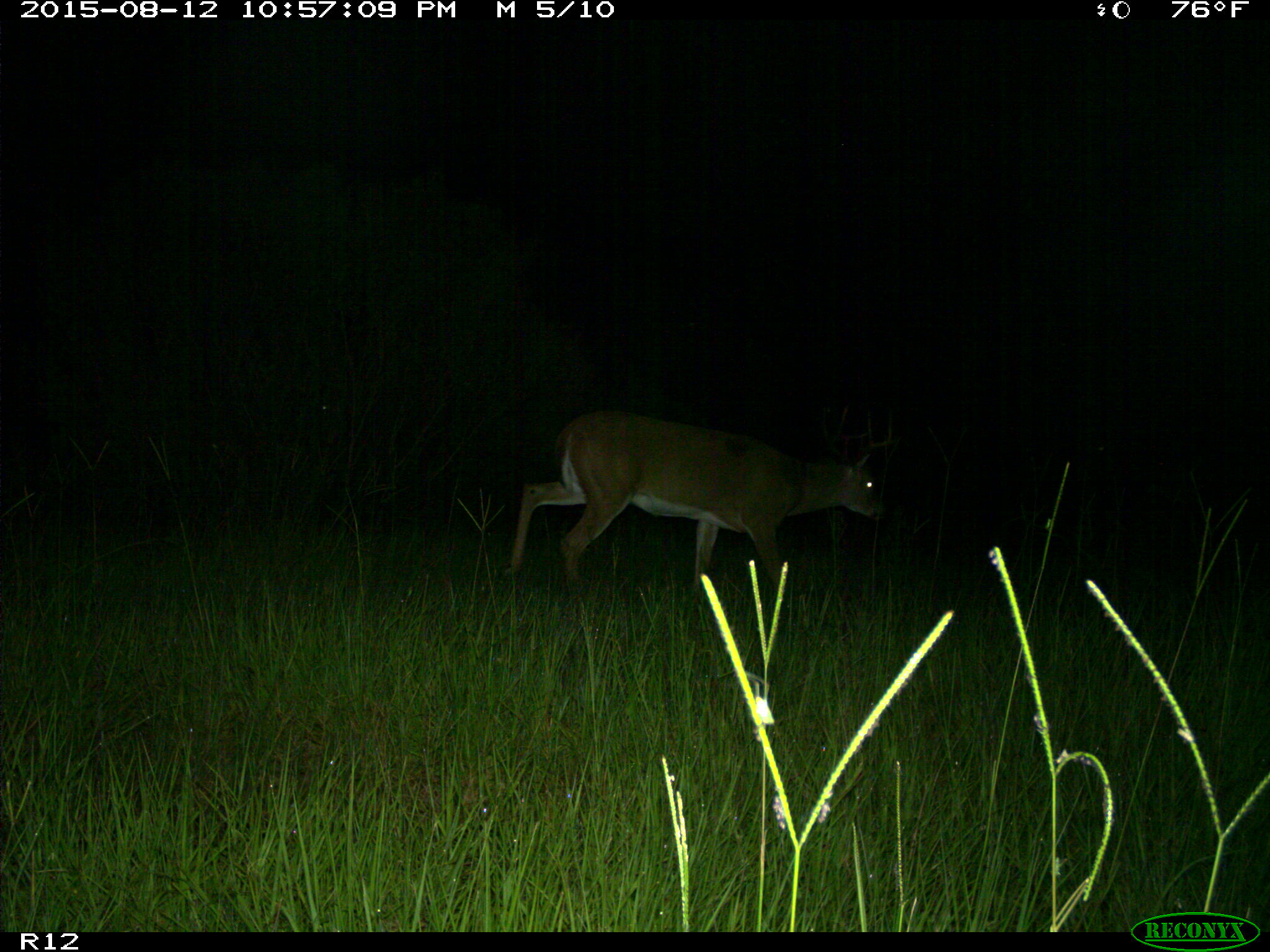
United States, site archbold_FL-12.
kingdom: Animalia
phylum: Chordata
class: Mammalia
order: Artiodactyla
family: Cervidae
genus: Odocoileus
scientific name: Odocoileus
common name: deer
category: unidentified deer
Unidentified deer (deer) (Odocoileus).